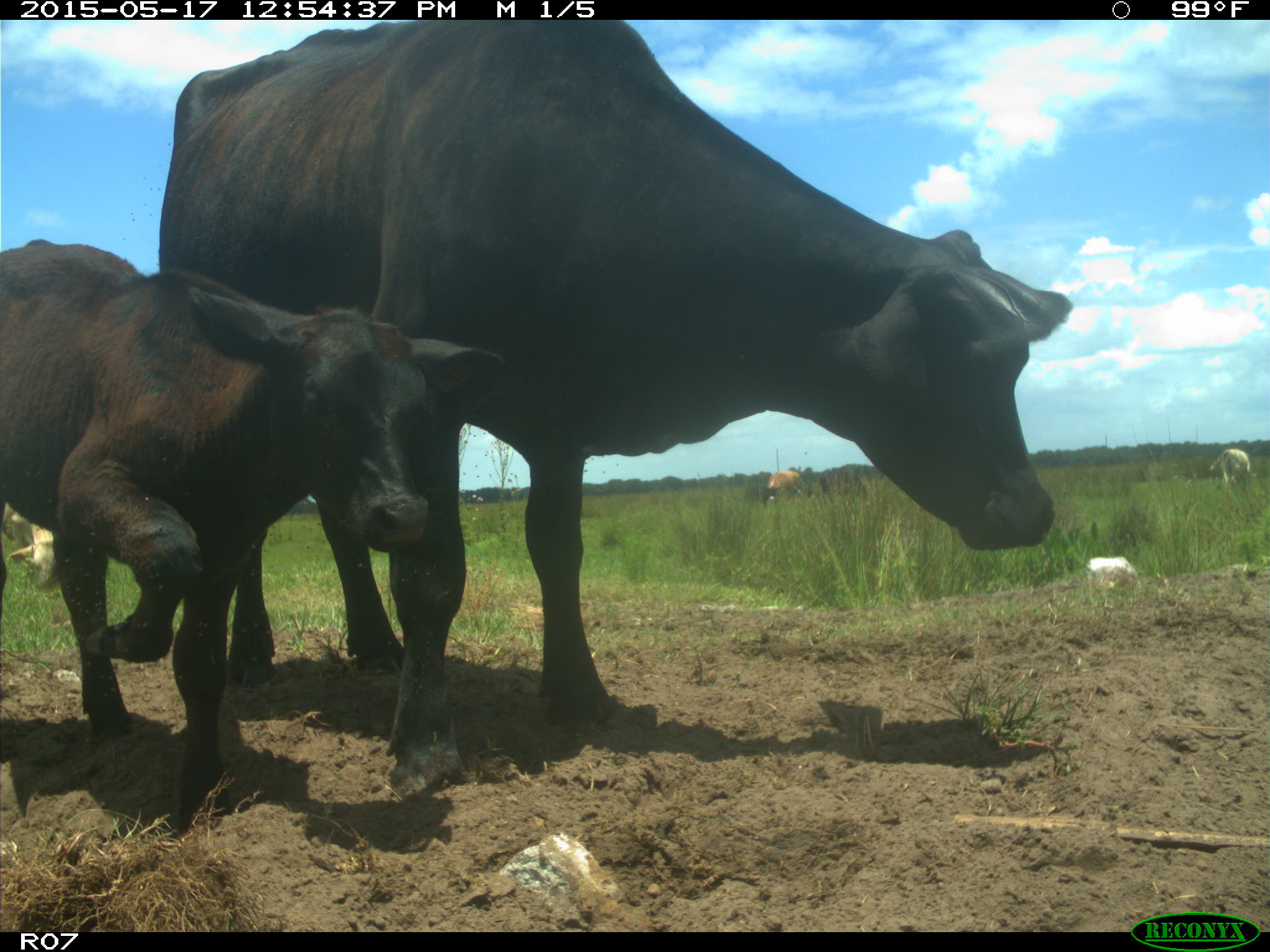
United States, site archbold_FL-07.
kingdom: Animalia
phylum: Chordata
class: Mammalia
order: Artiodactyla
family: Bovidae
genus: Bos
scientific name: Bos taurus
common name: domestic cow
Bos taurus (domestic cow).